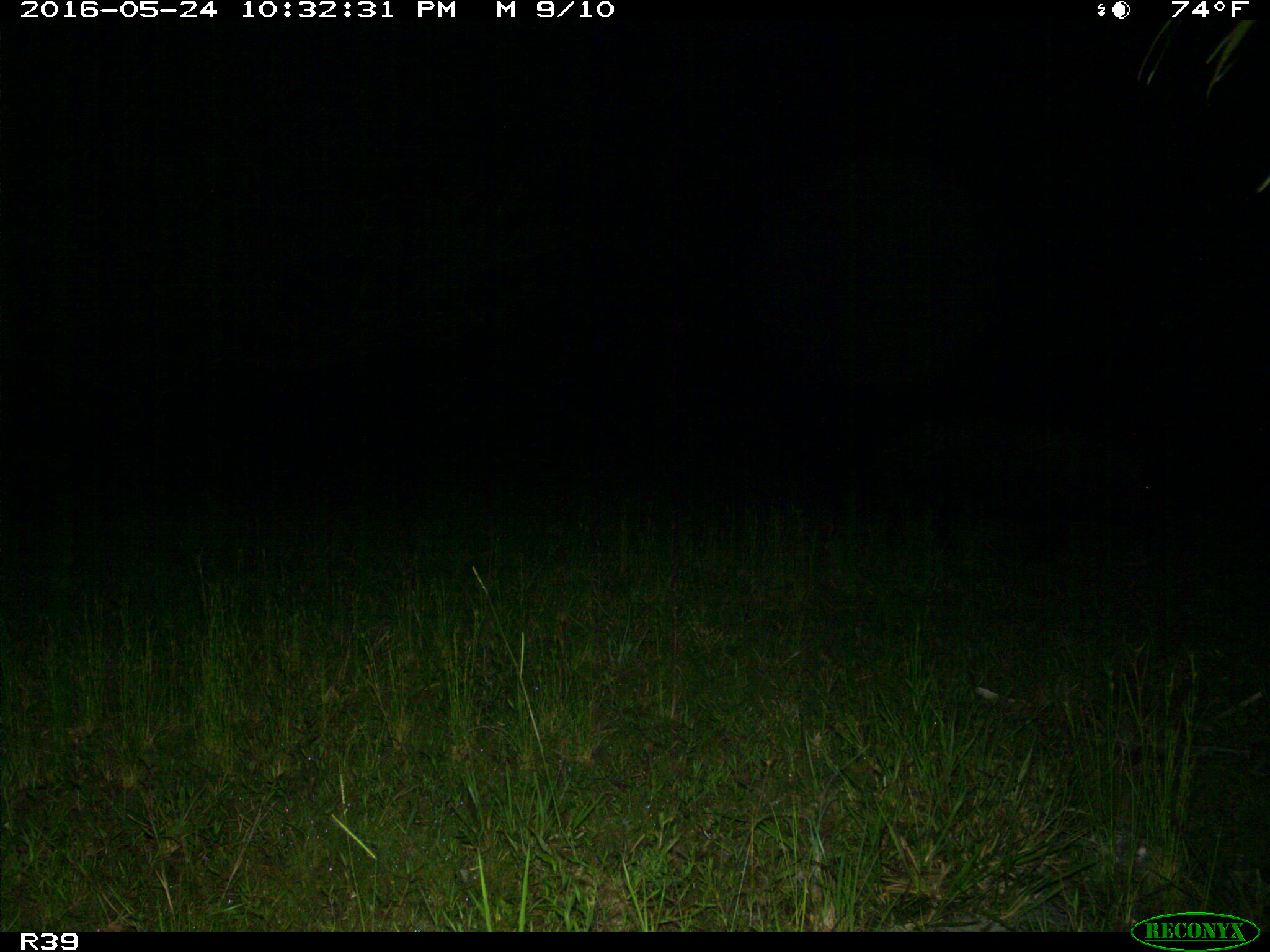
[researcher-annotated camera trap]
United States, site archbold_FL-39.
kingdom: Animalia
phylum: Chordata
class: Mammalia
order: Artiodactyla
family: Suidae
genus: Sus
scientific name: Sus scrofa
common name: wild boar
Sus scrofa (wild boar).